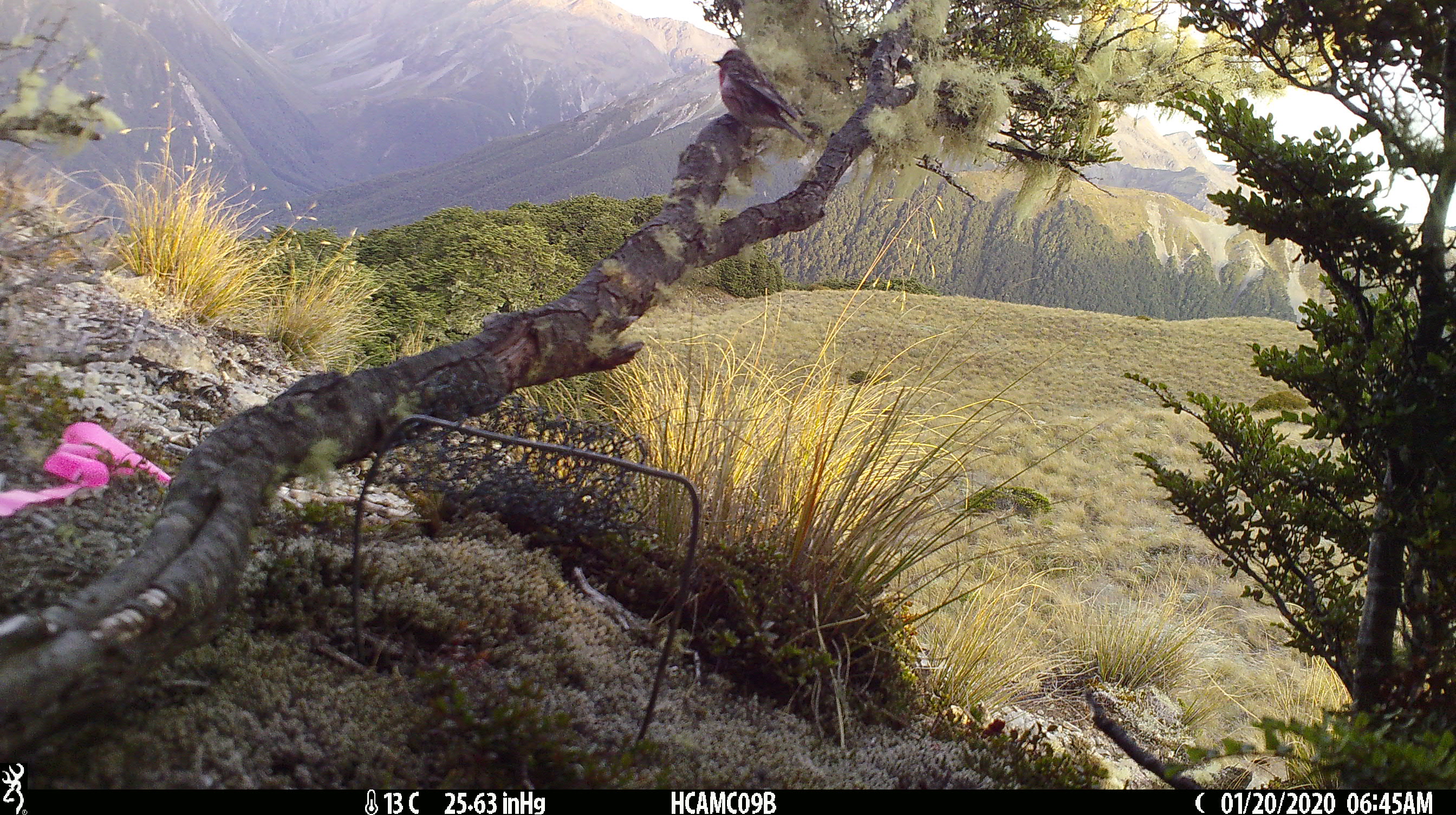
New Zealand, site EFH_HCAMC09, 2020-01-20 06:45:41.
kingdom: Animalia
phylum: Chordata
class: Aves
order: Passeriformes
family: Fringillidae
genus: Acanthis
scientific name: Acanthis flammea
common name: common redpoll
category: redpoll